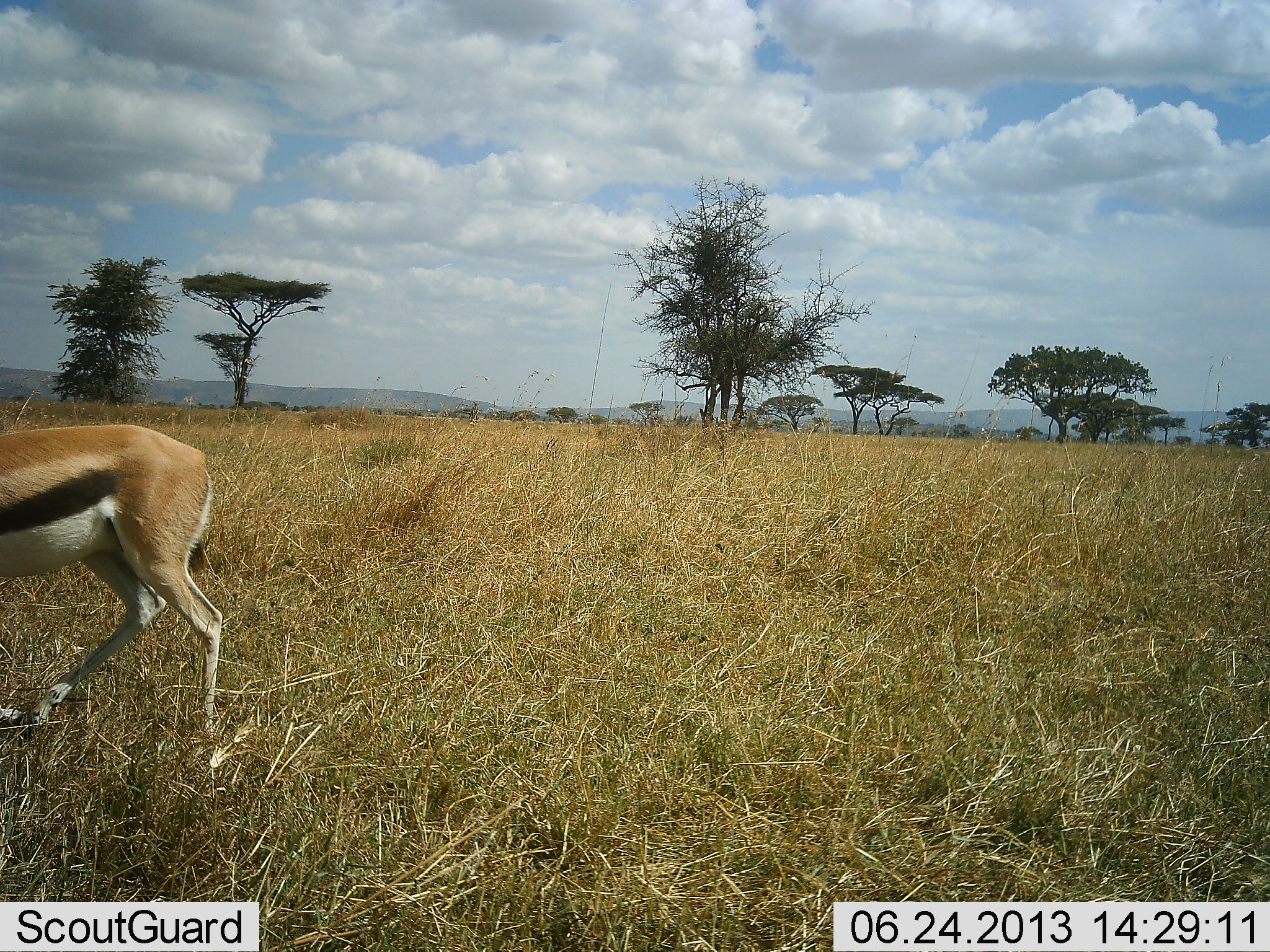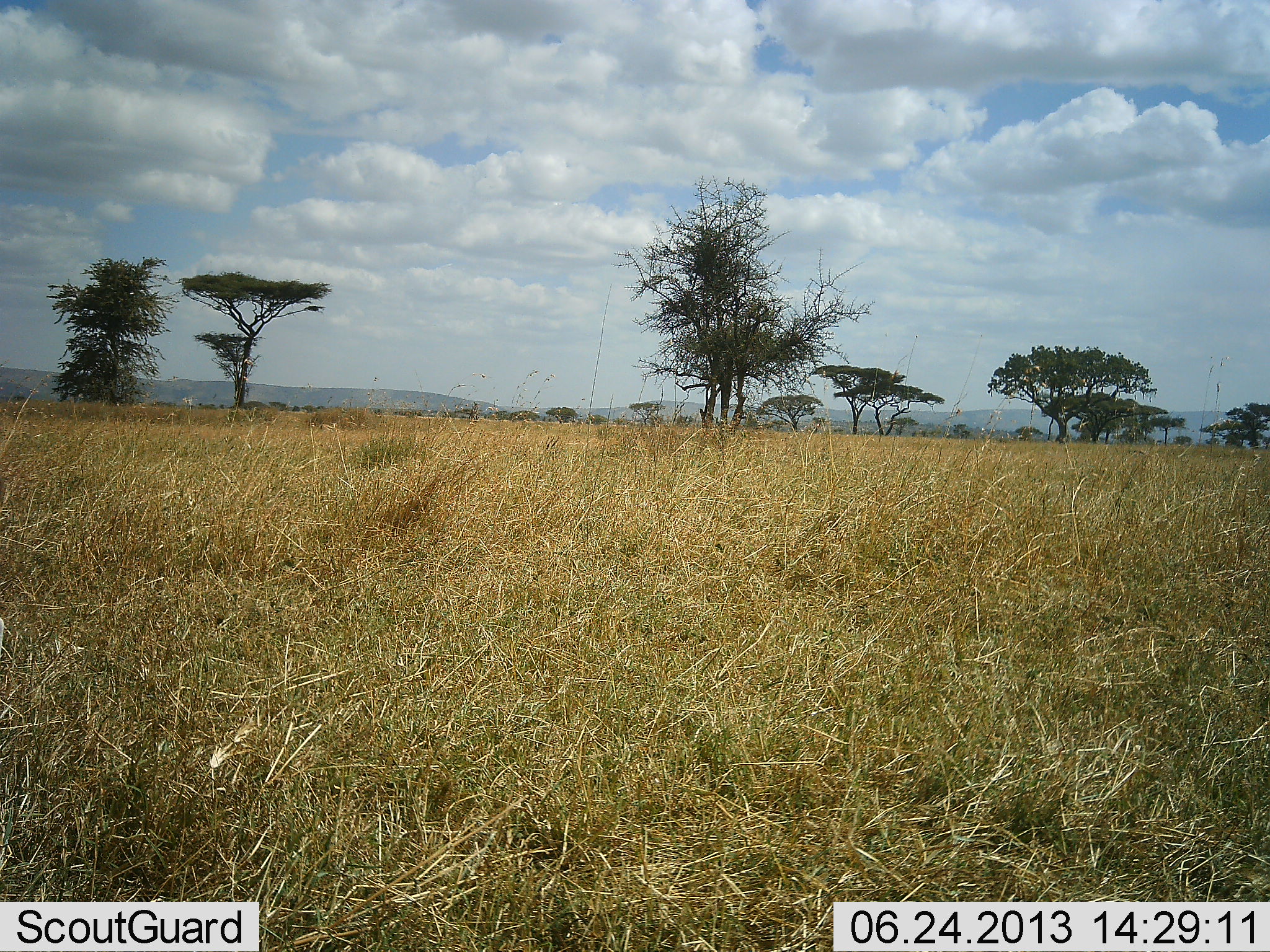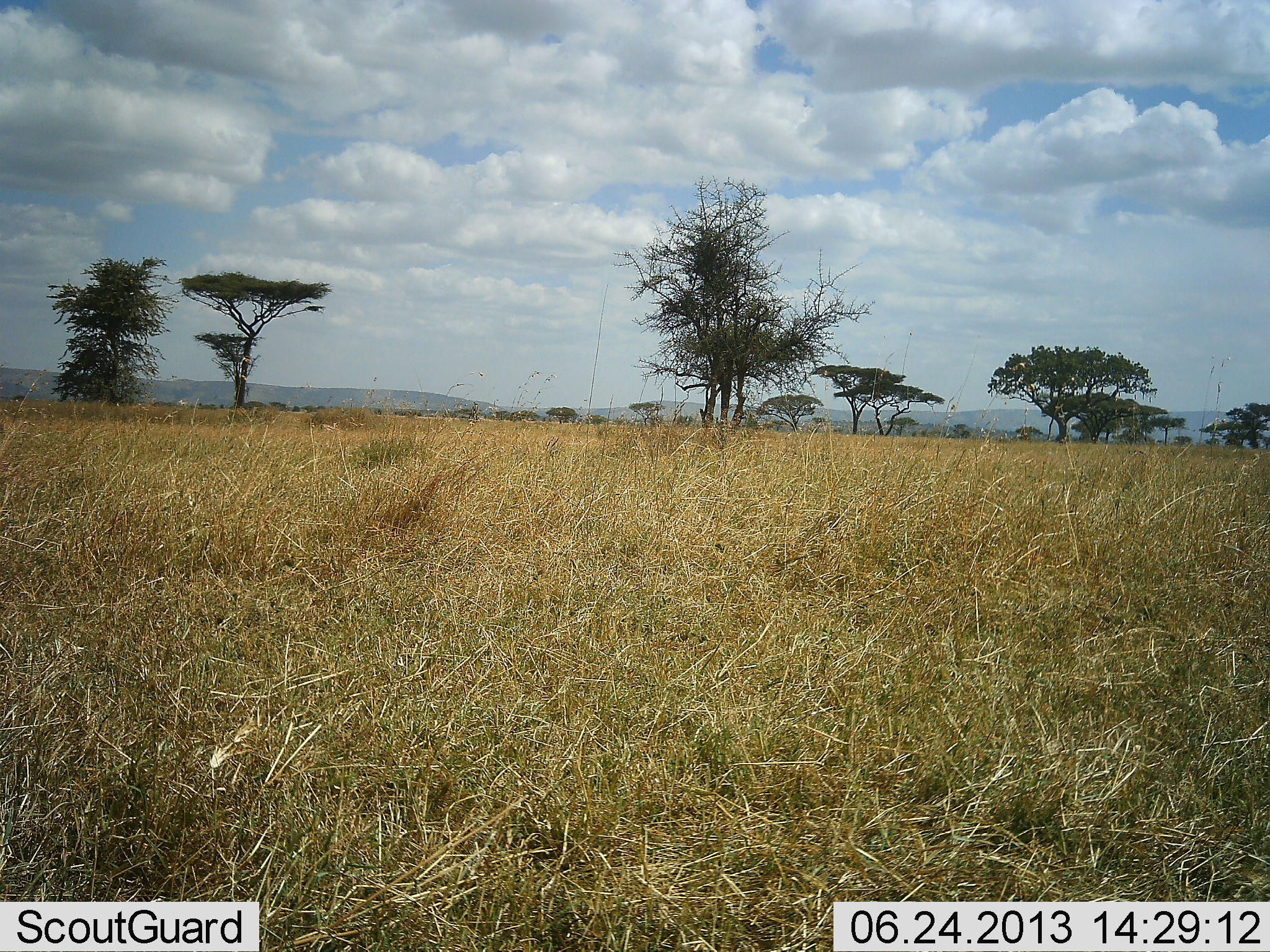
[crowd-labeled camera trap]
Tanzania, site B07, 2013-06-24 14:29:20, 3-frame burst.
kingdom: Animalia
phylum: Chordata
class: Mammalia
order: Artiodactyla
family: Bovidae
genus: Eudorcas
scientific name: Eudorcas thomsonii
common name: thomson's gazelle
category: gazellethomsons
Gazellethomsons (thomson's gazelle) (Eudorcas thomsonii), count 1. Behavior (volunteer vote fractions): standing 0%, resting 0%, moving 100%, interacting 0%. Young present (vote fraction): 0%. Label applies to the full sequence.